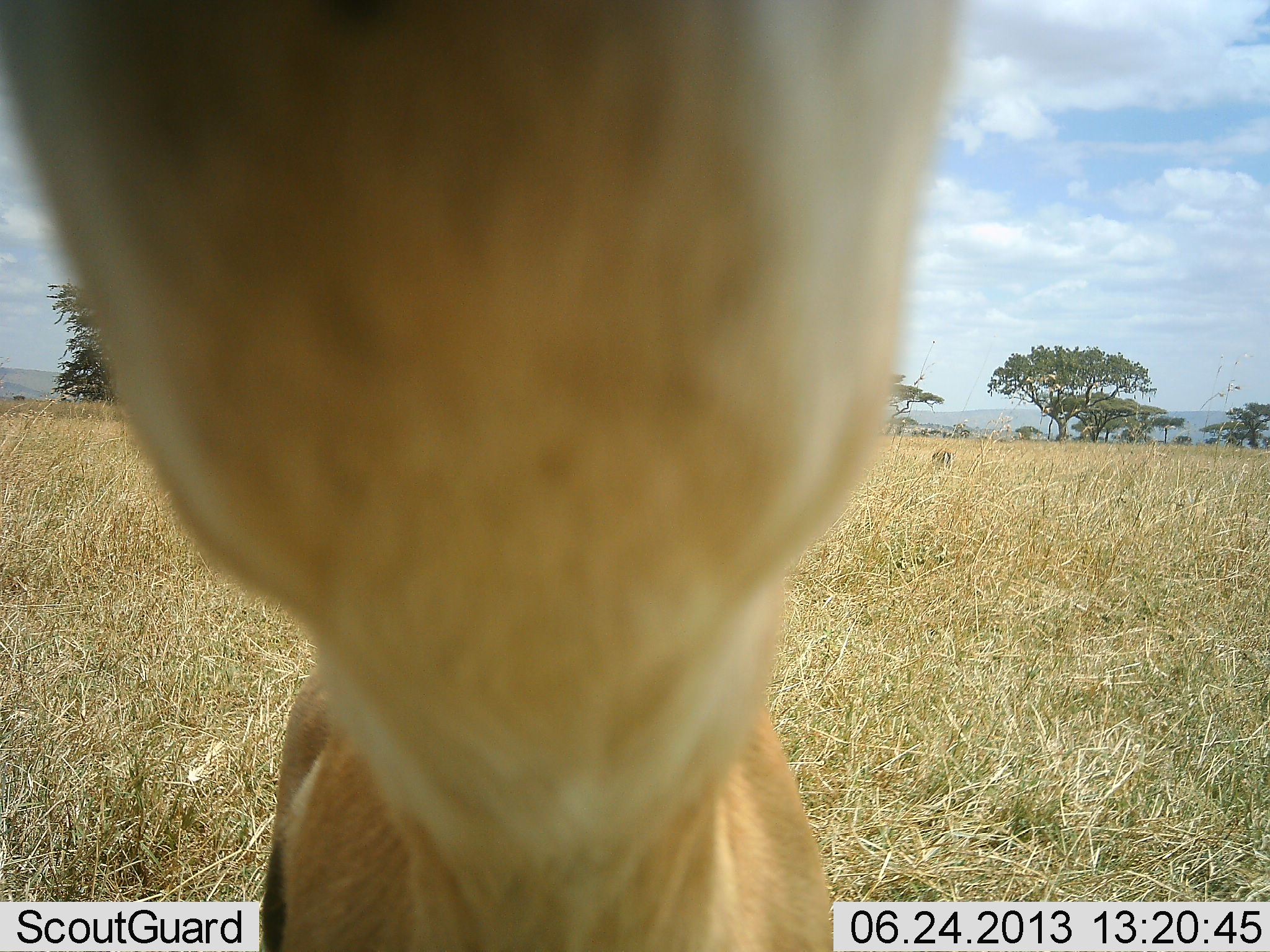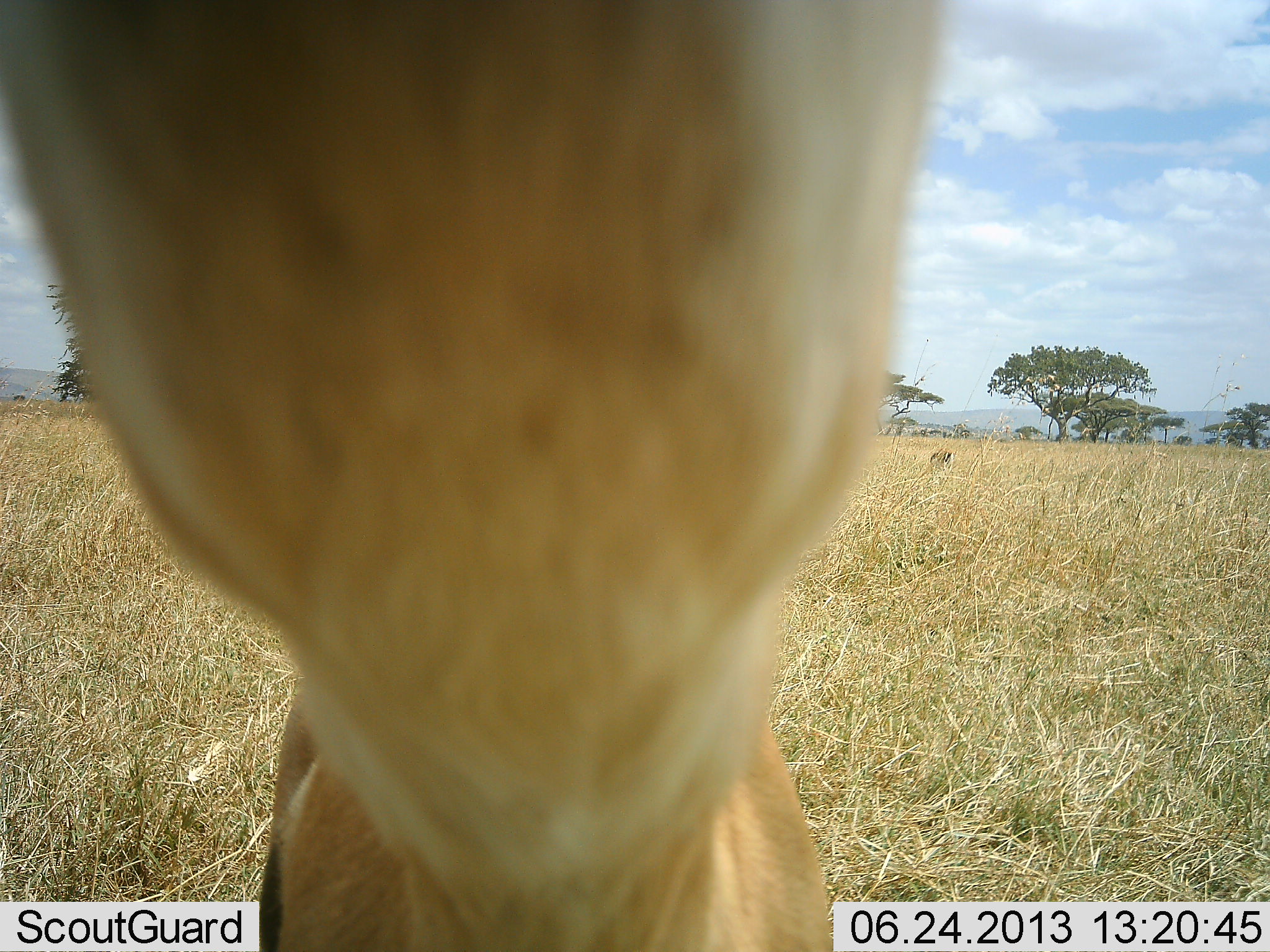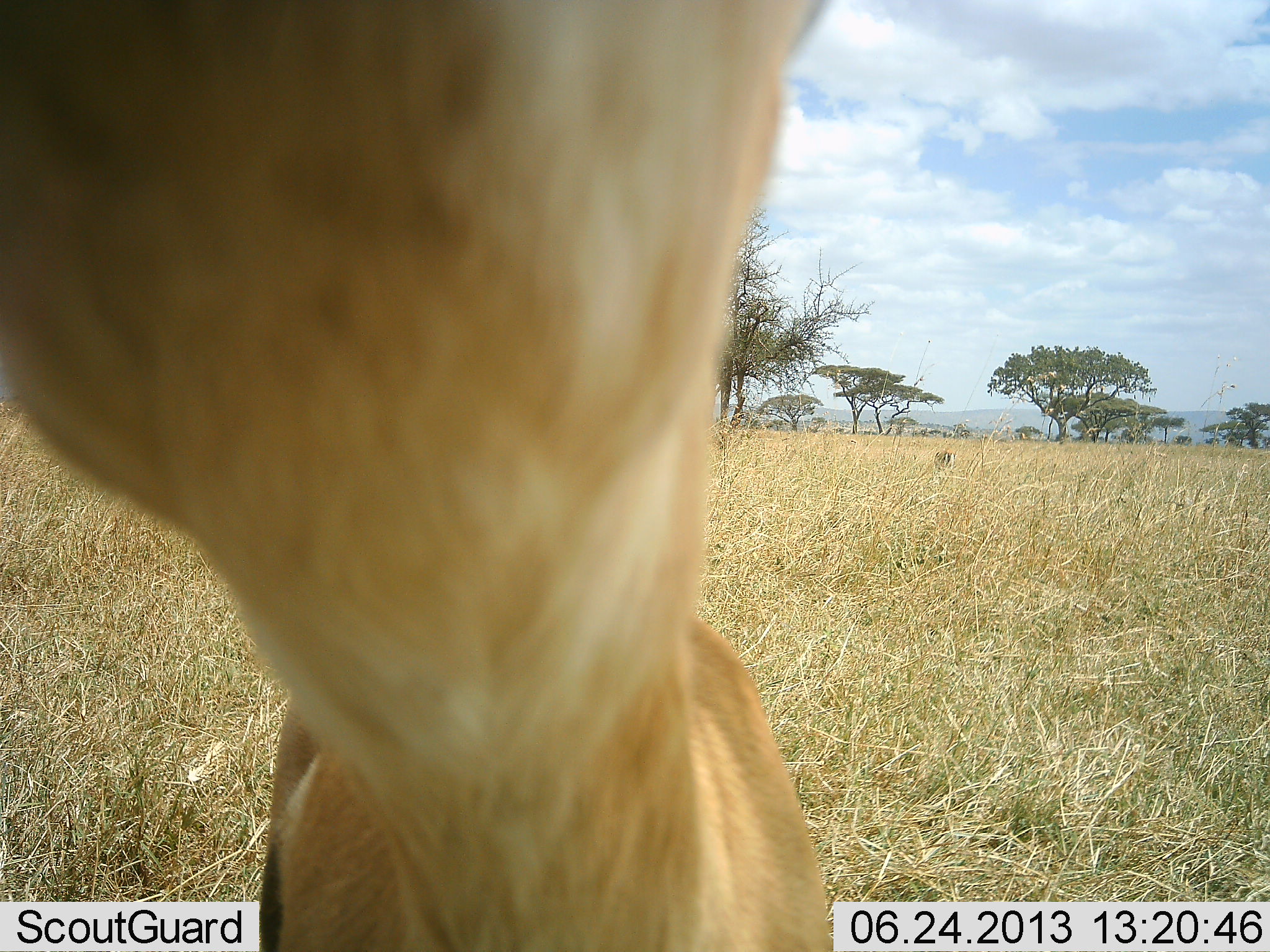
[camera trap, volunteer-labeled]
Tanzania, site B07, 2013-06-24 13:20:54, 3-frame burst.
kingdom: Animalia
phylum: Chordata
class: Mammalia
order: Artiodactyla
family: Bovidae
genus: Eudorcas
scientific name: Eudorcas thomsonii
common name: thomson's gazelle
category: gazellethomsons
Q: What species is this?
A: Gazellethomsons (thomson's gazelle) (Eudorcas thomsonii).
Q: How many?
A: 1.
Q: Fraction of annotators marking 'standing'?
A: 40%.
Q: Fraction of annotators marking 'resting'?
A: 0%.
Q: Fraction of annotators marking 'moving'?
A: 10%.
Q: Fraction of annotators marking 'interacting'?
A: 60%.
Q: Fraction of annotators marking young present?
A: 0%.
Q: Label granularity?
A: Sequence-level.